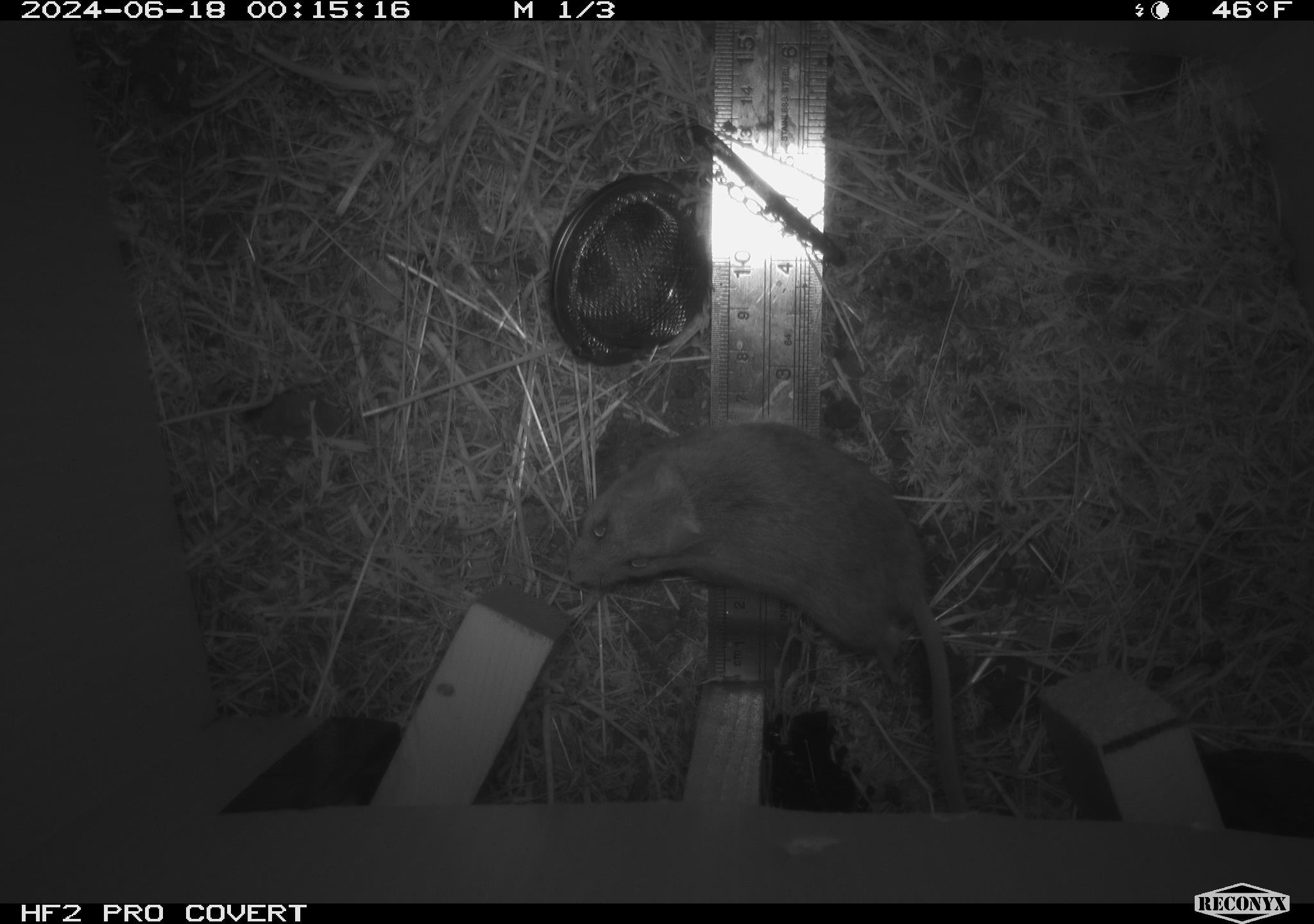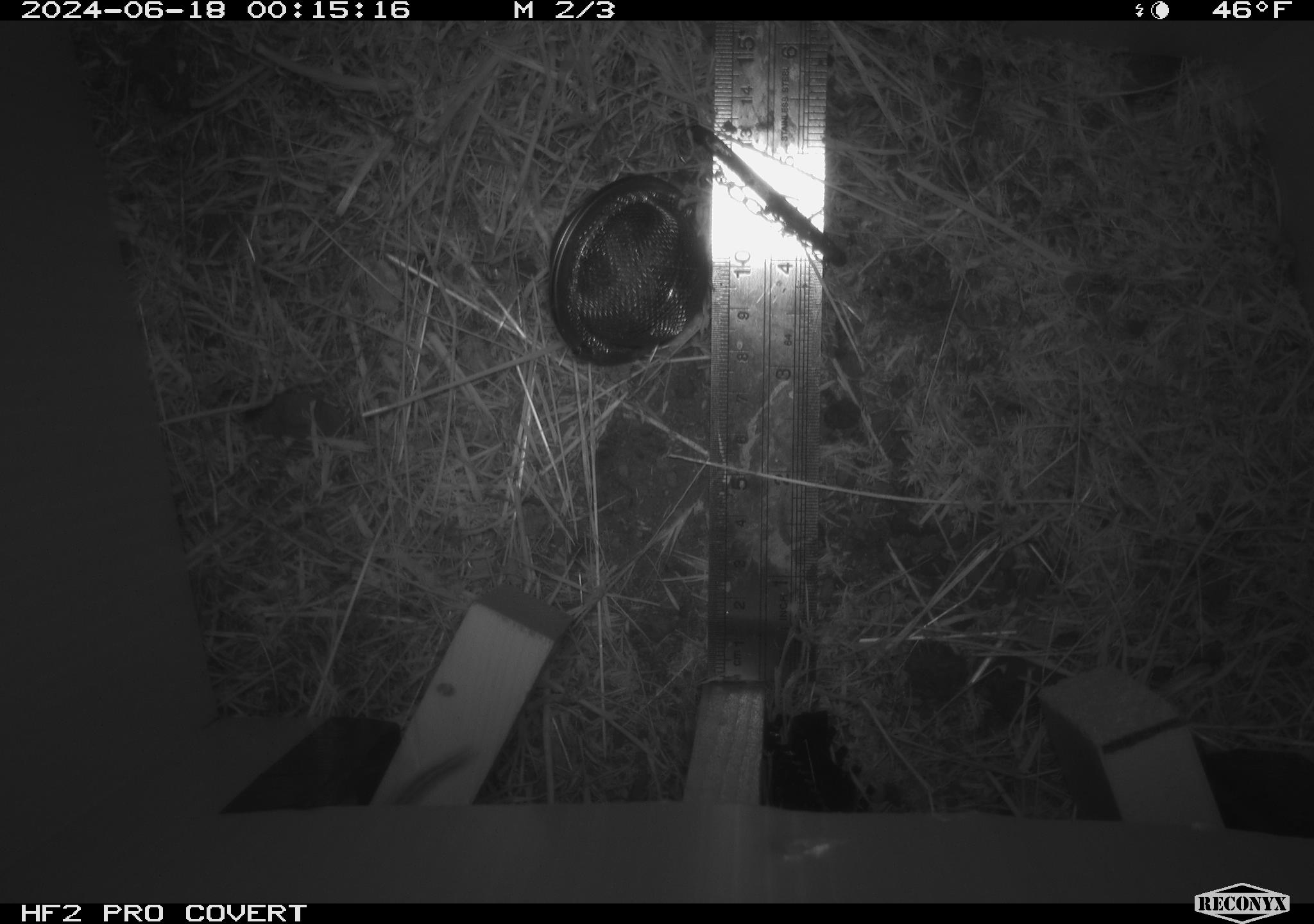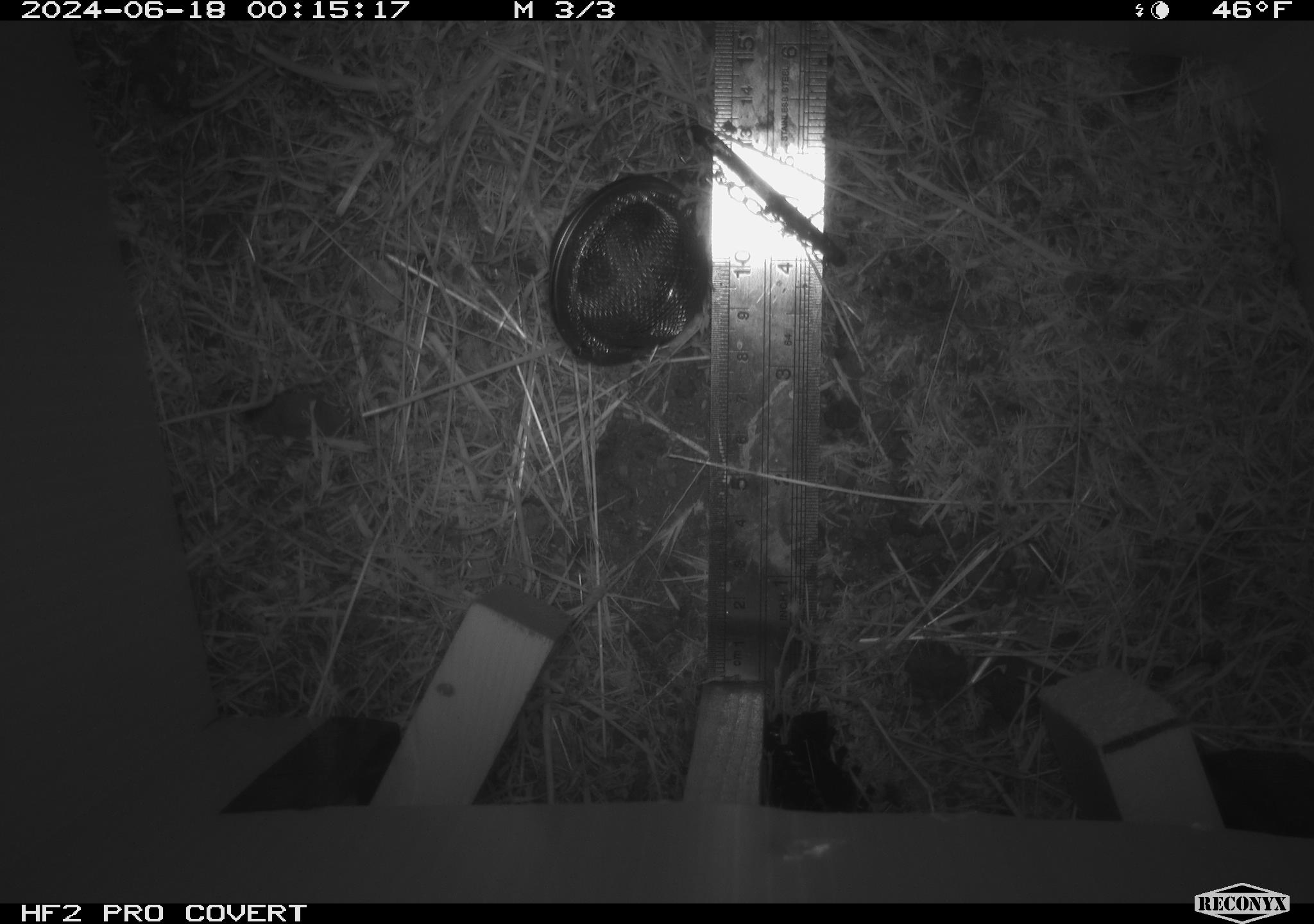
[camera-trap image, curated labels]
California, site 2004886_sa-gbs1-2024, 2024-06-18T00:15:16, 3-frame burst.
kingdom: Animalia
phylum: Chordata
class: Mammalia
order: Rodentia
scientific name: Rodentia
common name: mouse species